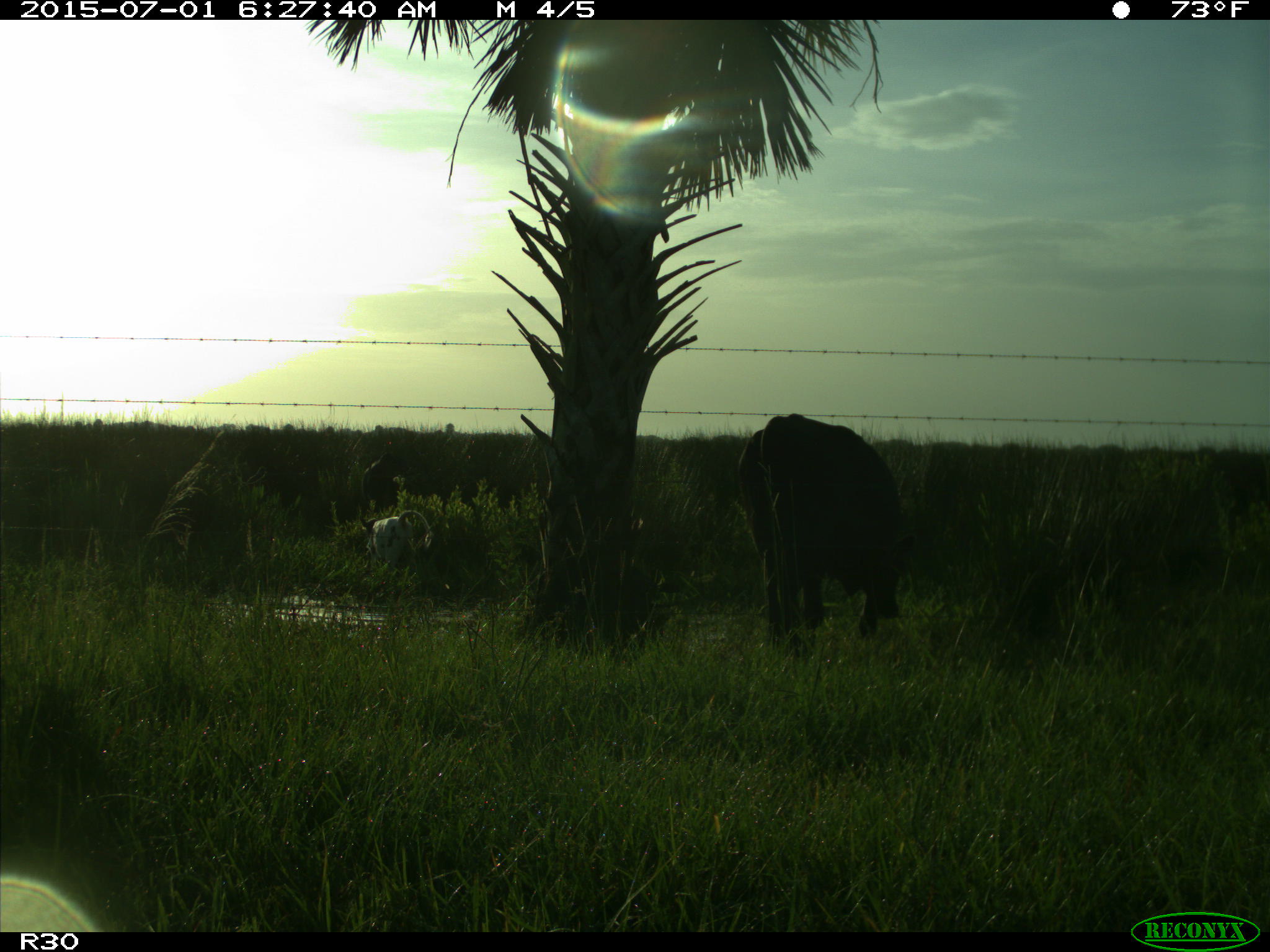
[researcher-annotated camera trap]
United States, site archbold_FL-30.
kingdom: Animalia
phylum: Chordata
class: Mammalia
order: Artiodactyla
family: Bovidae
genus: Bos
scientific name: Bos taurus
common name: domestic cow